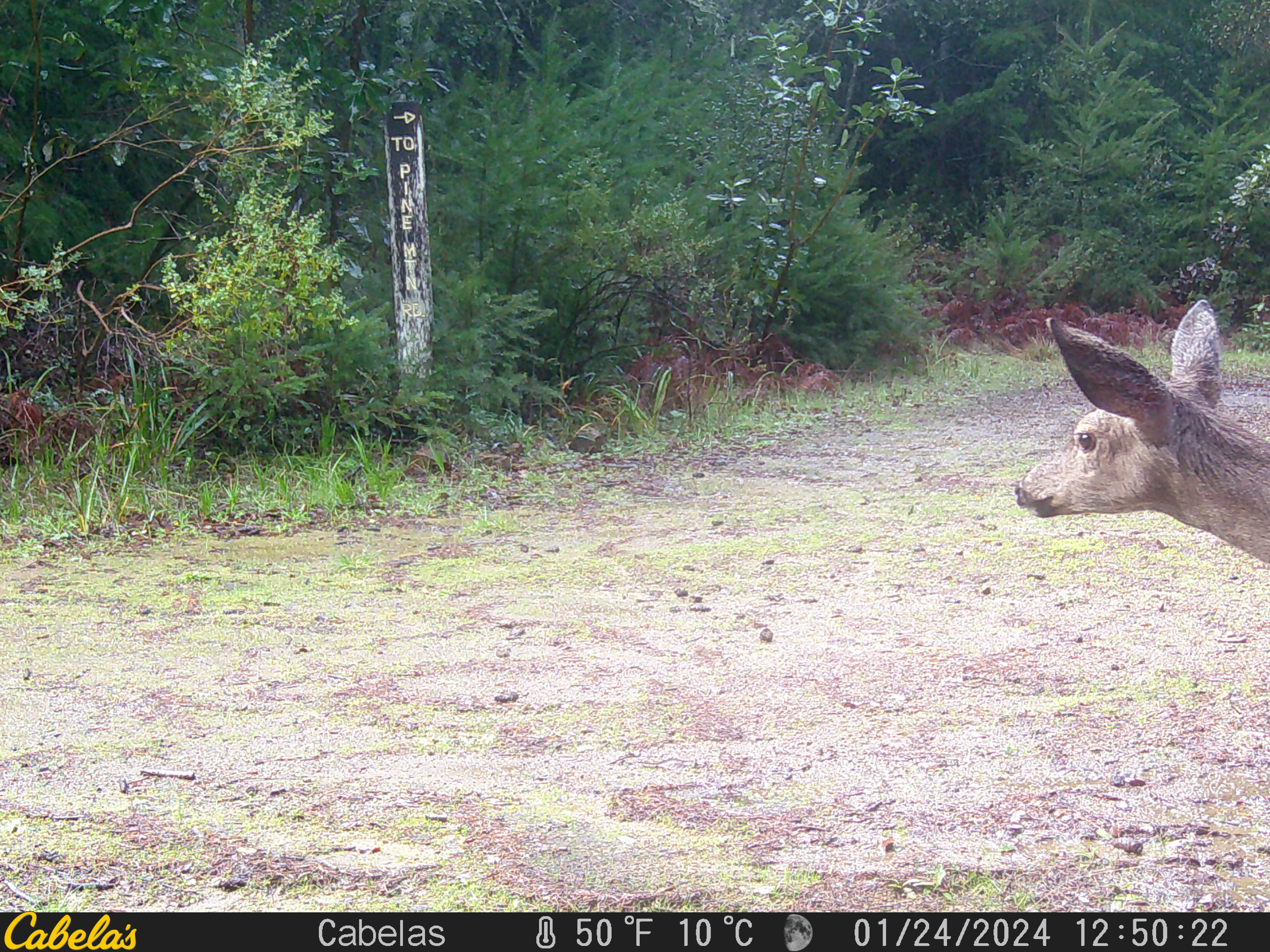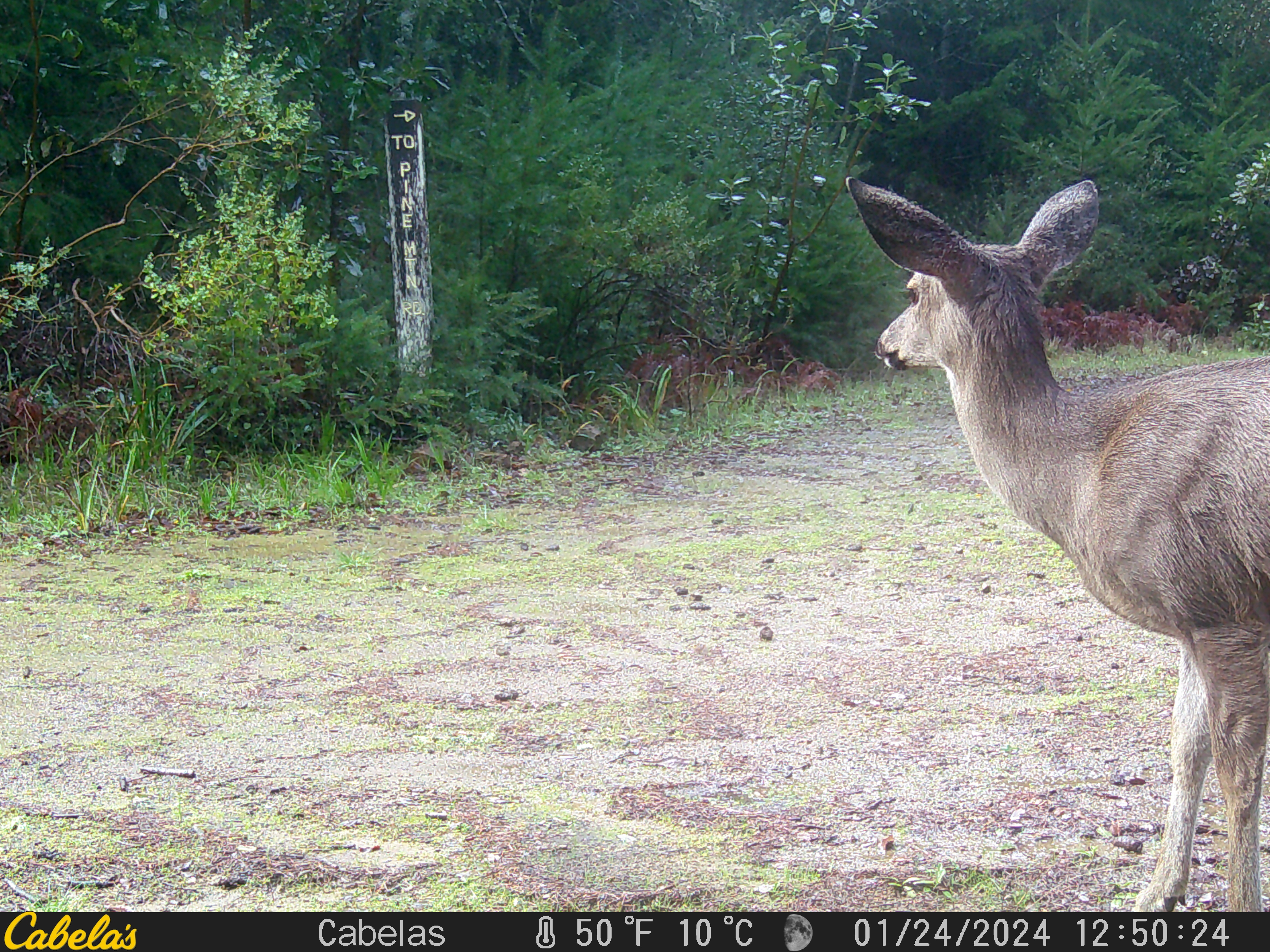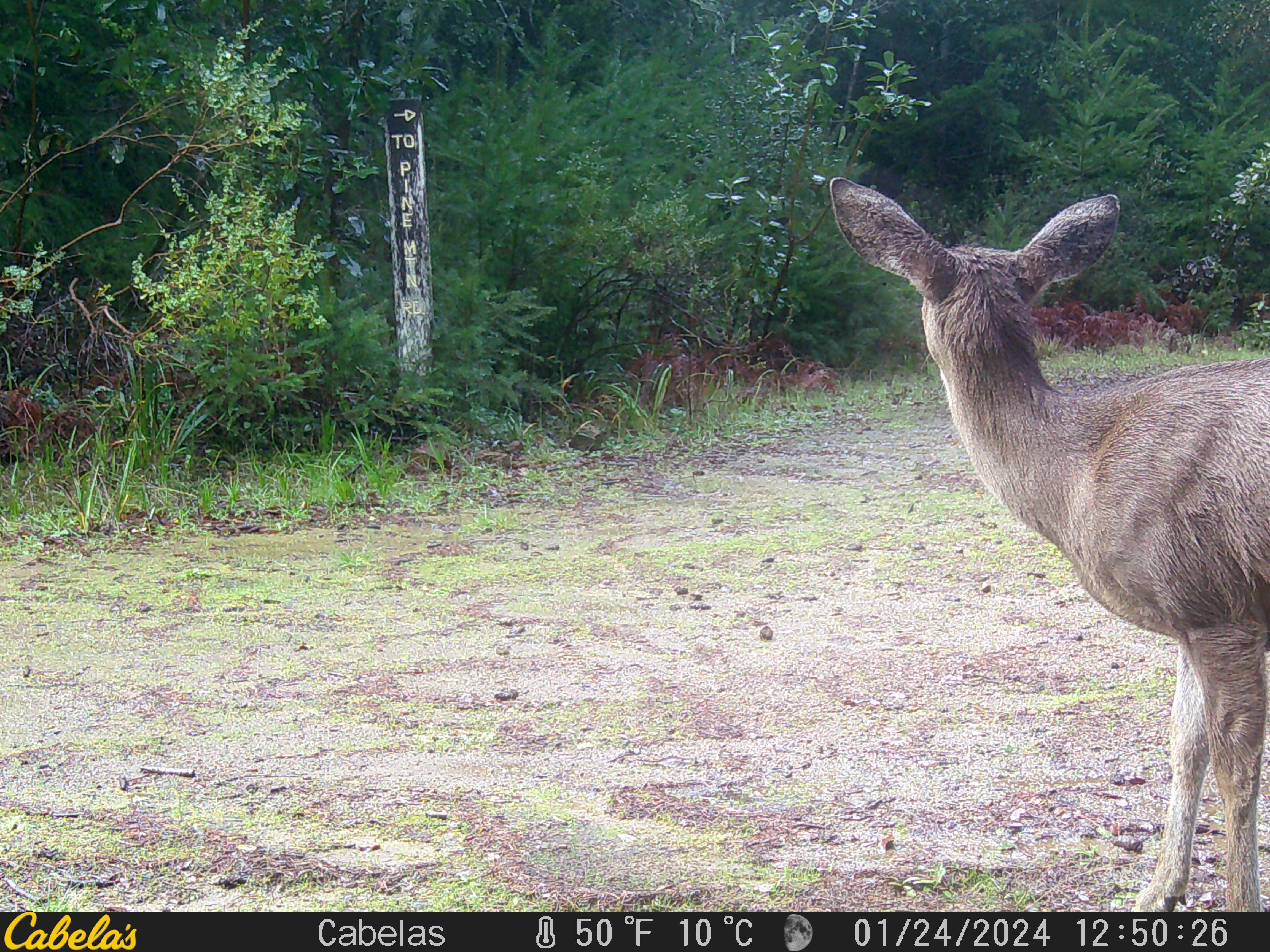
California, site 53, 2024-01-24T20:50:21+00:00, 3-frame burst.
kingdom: Animalia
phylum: Chordata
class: Mammalia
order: Artiodactyla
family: Cervidae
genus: Odocoileus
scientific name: Odocoileus hemionus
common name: mule deer